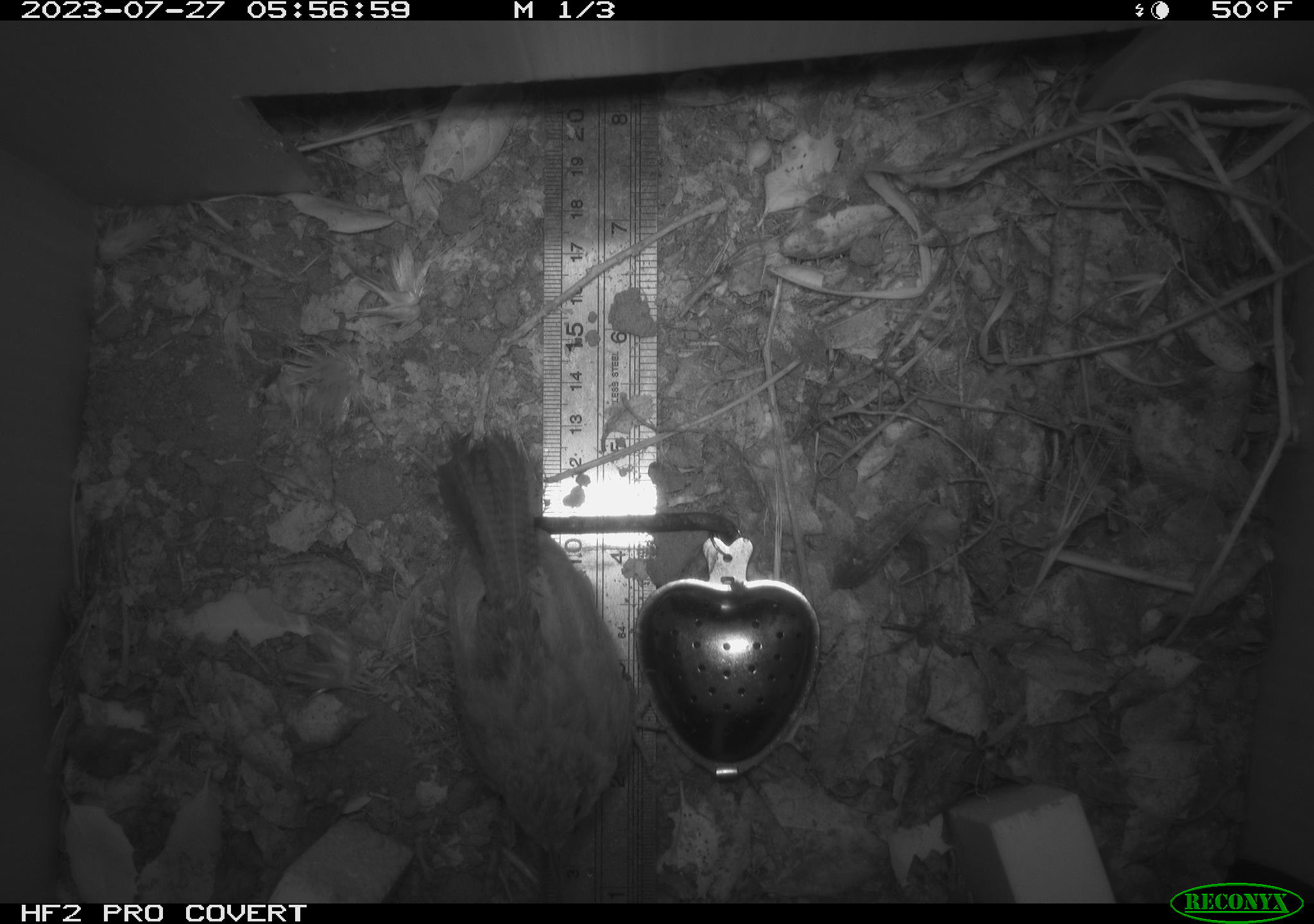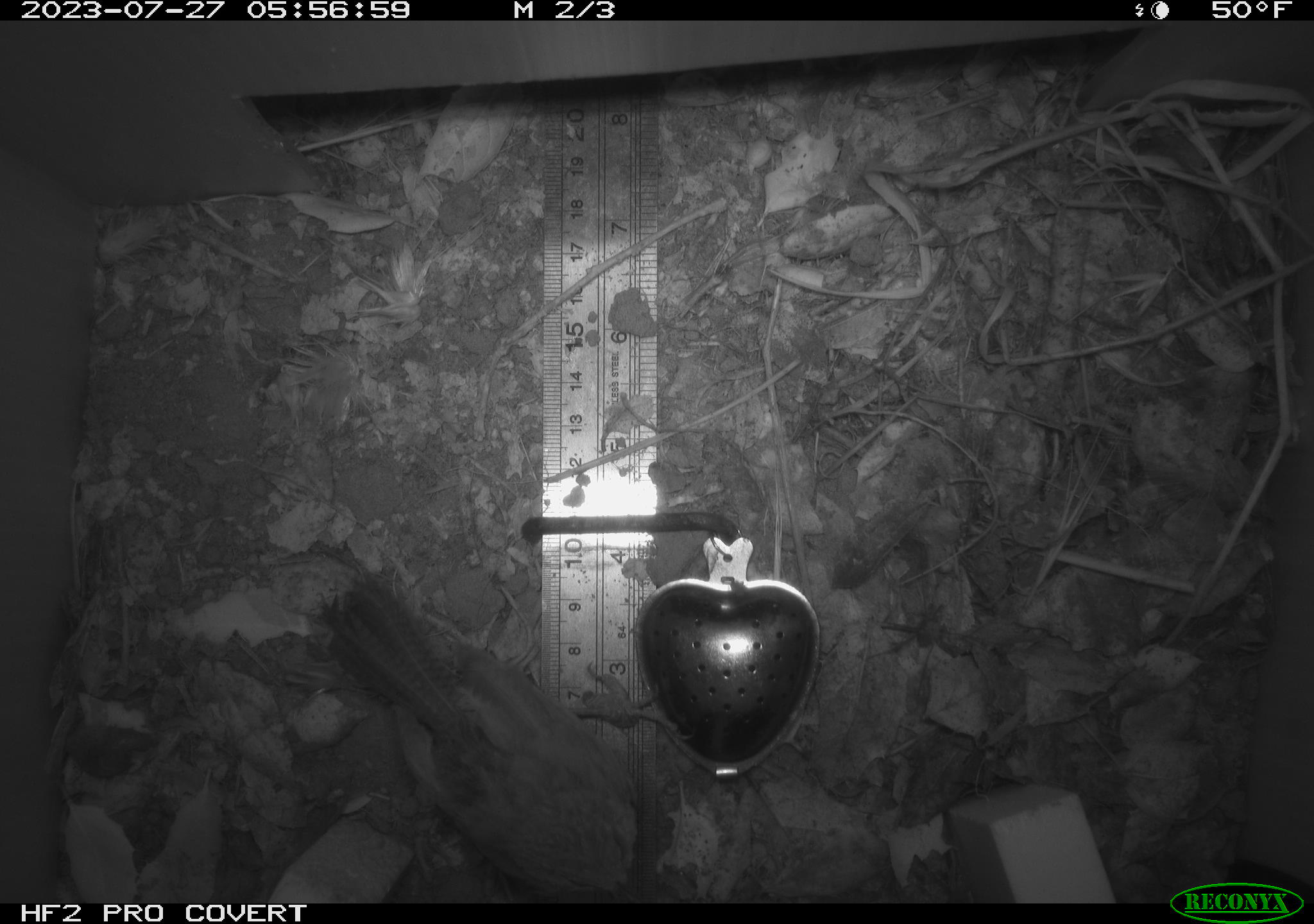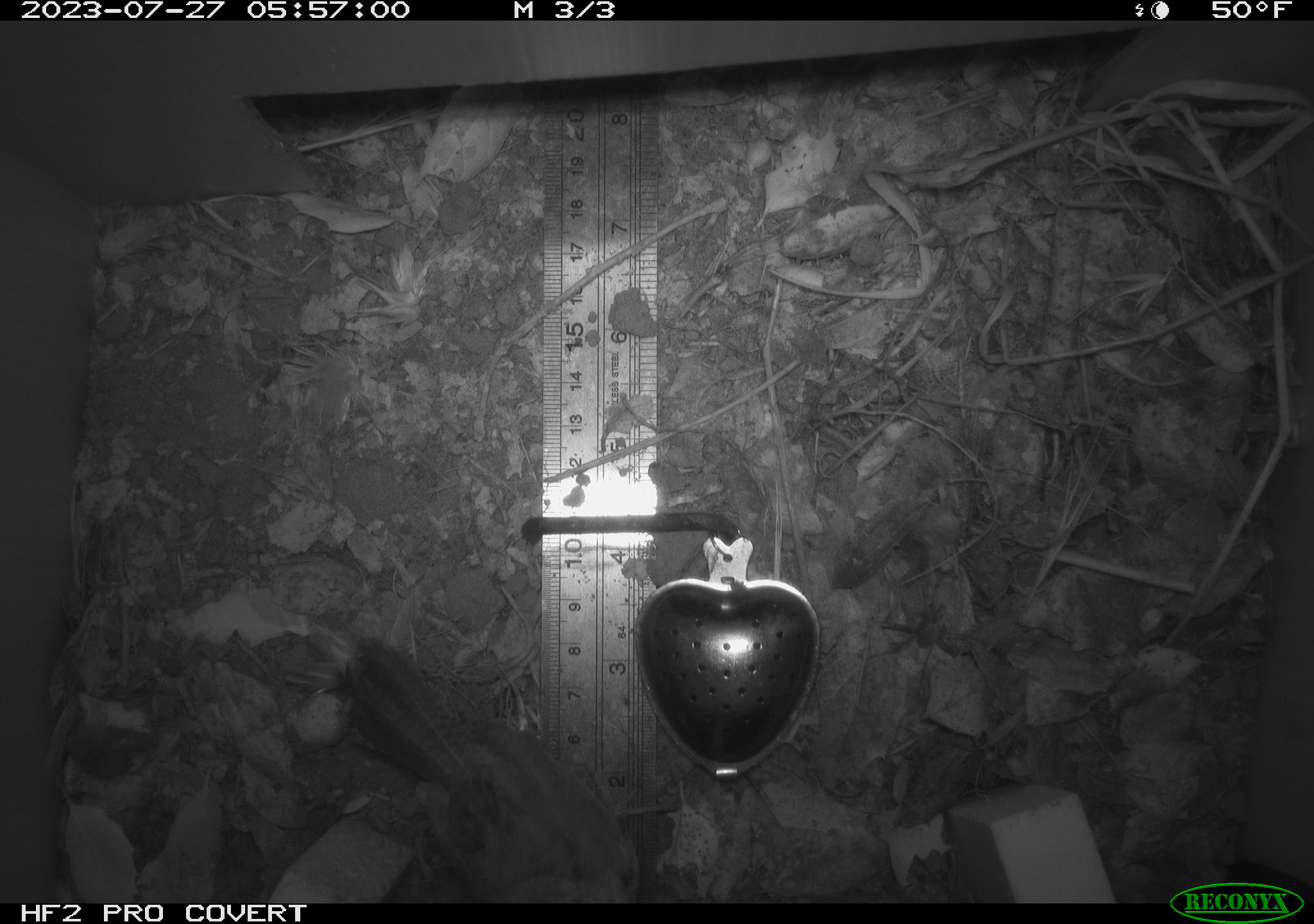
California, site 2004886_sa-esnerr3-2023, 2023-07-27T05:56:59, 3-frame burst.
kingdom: Animalia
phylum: Chordata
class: Aves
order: Passeriformes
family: Troglodytidae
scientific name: Troglodytidae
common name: wren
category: troglodytidae family